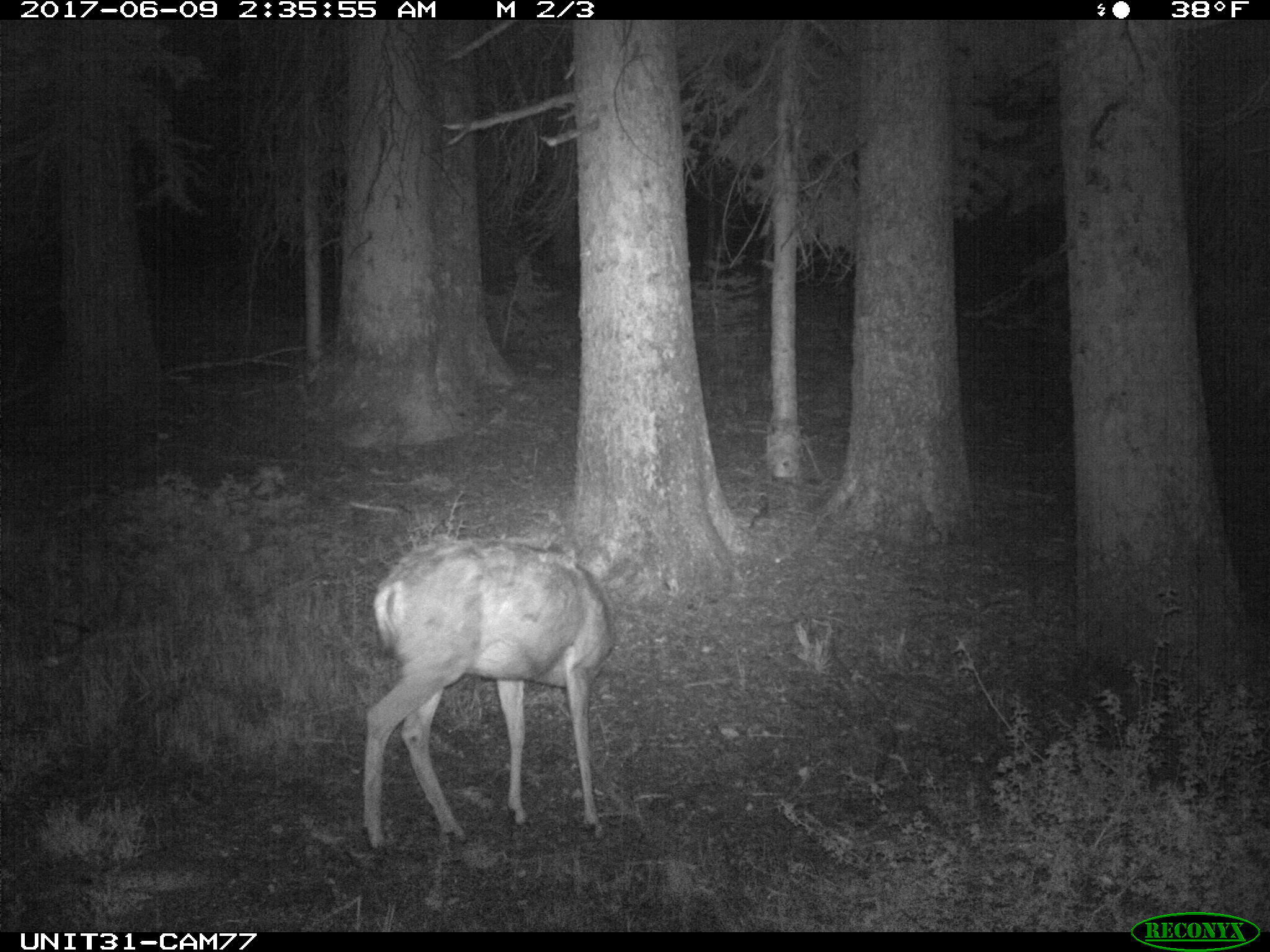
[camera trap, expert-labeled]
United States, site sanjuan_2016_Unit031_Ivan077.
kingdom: Animalia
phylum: Chordata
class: Mammalia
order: Artiodactyla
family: Cervidae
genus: Odocoileus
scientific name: Odocoileus hemionus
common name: mule deer